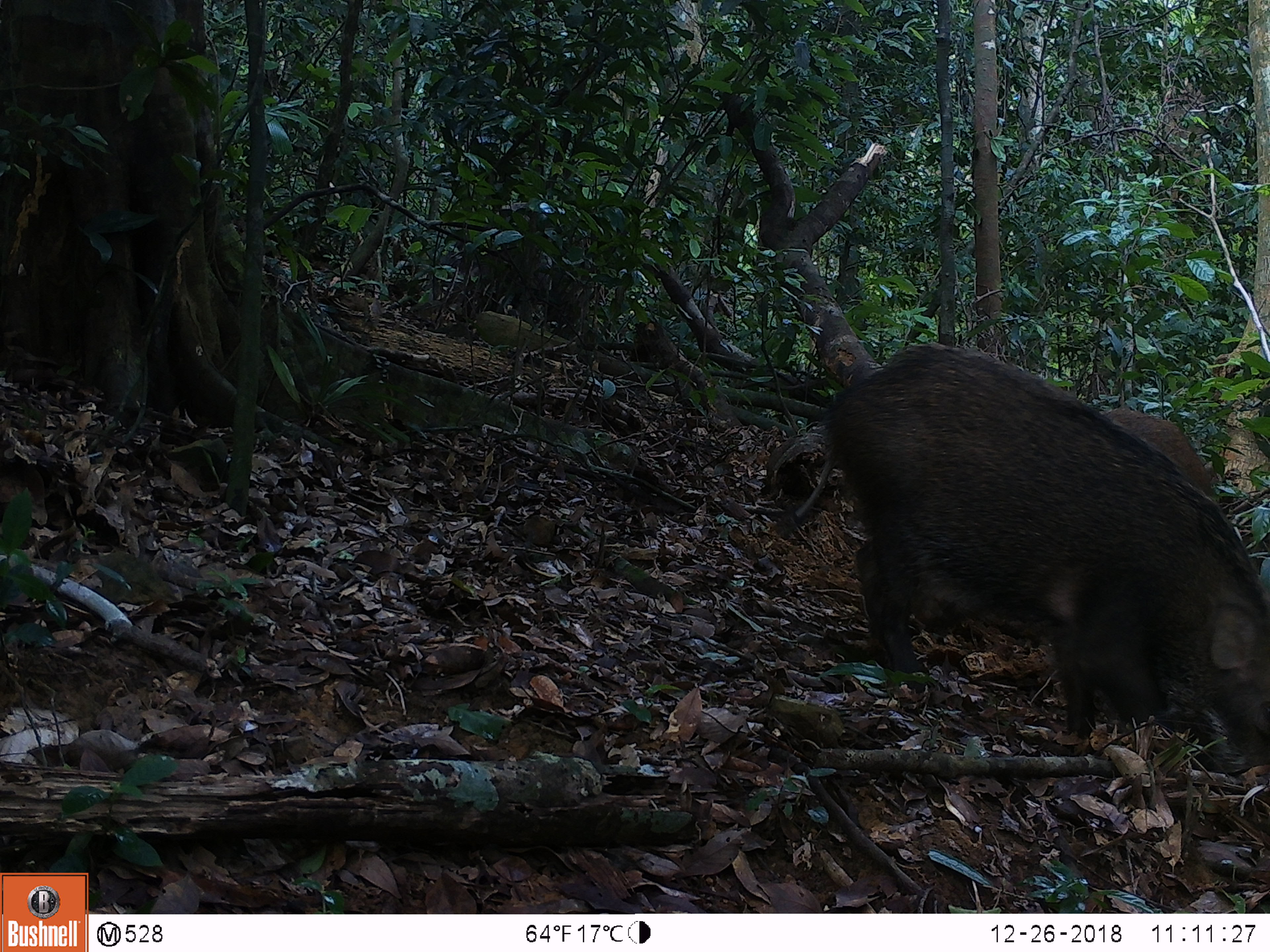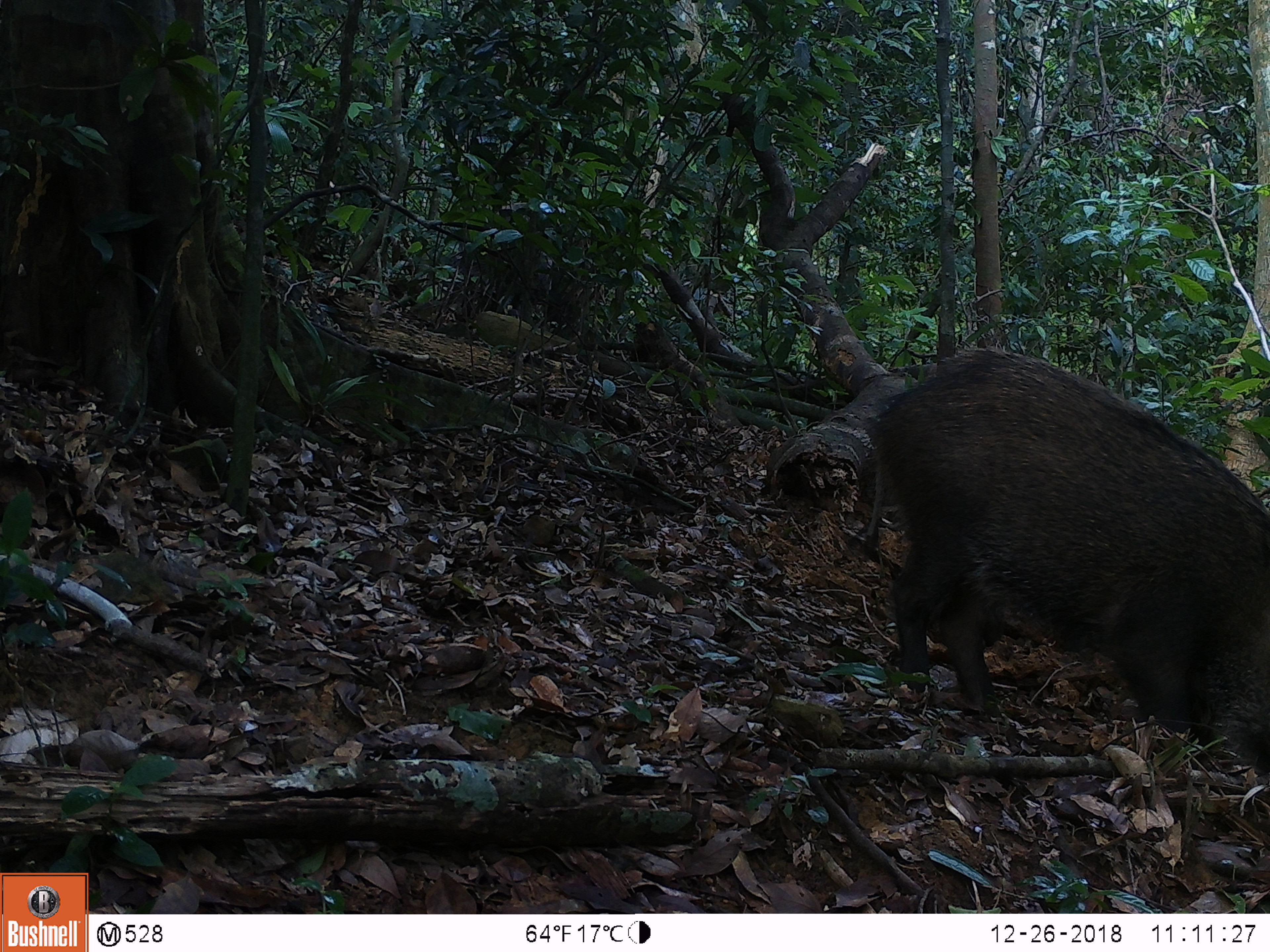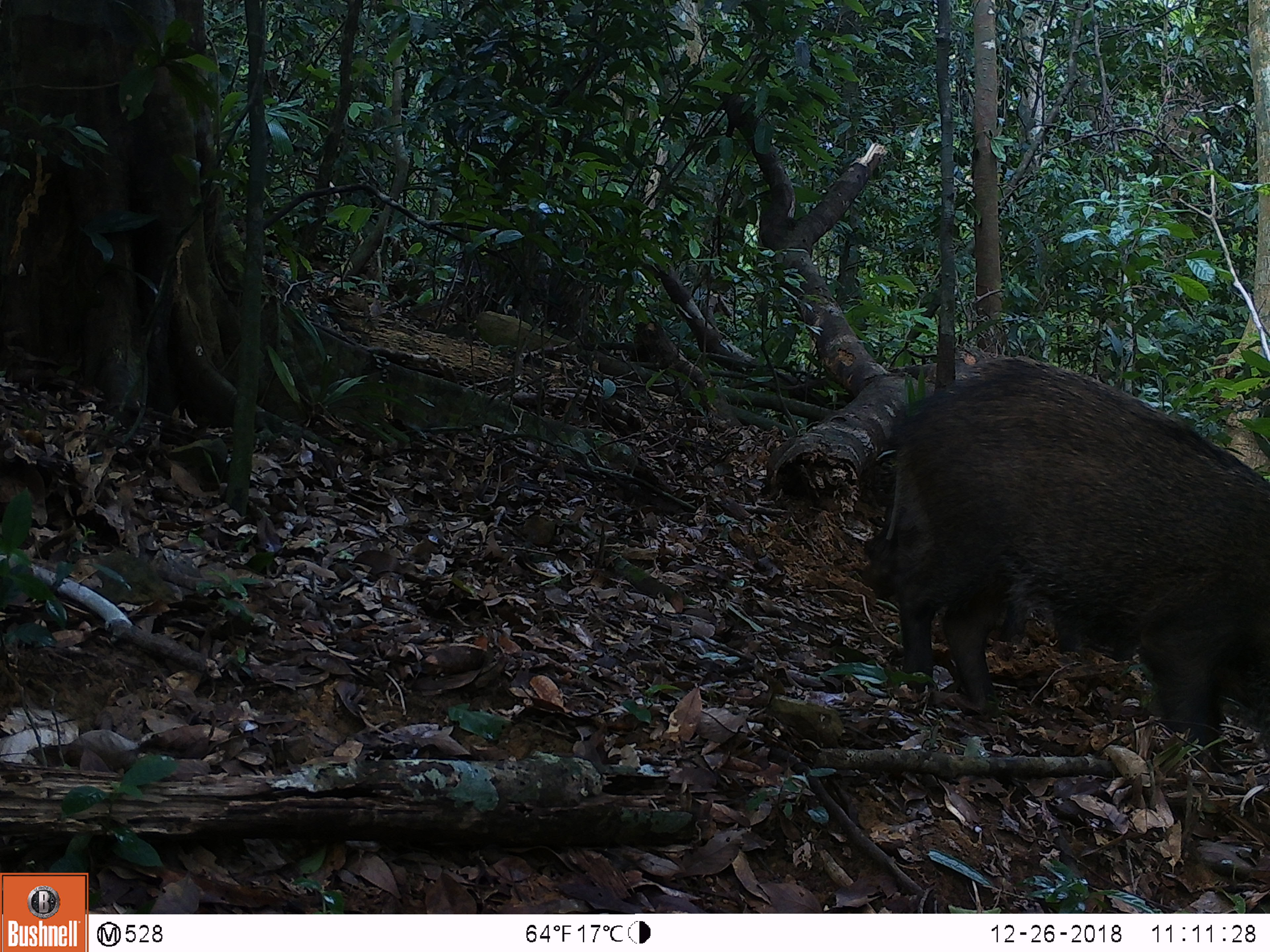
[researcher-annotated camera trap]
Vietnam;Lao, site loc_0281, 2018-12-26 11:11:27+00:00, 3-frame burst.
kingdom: Animalia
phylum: Chordata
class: Mammalia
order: Artiodactyla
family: Suidae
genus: Sus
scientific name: Sus scrofa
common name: eurasian wild pig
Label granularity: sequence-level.